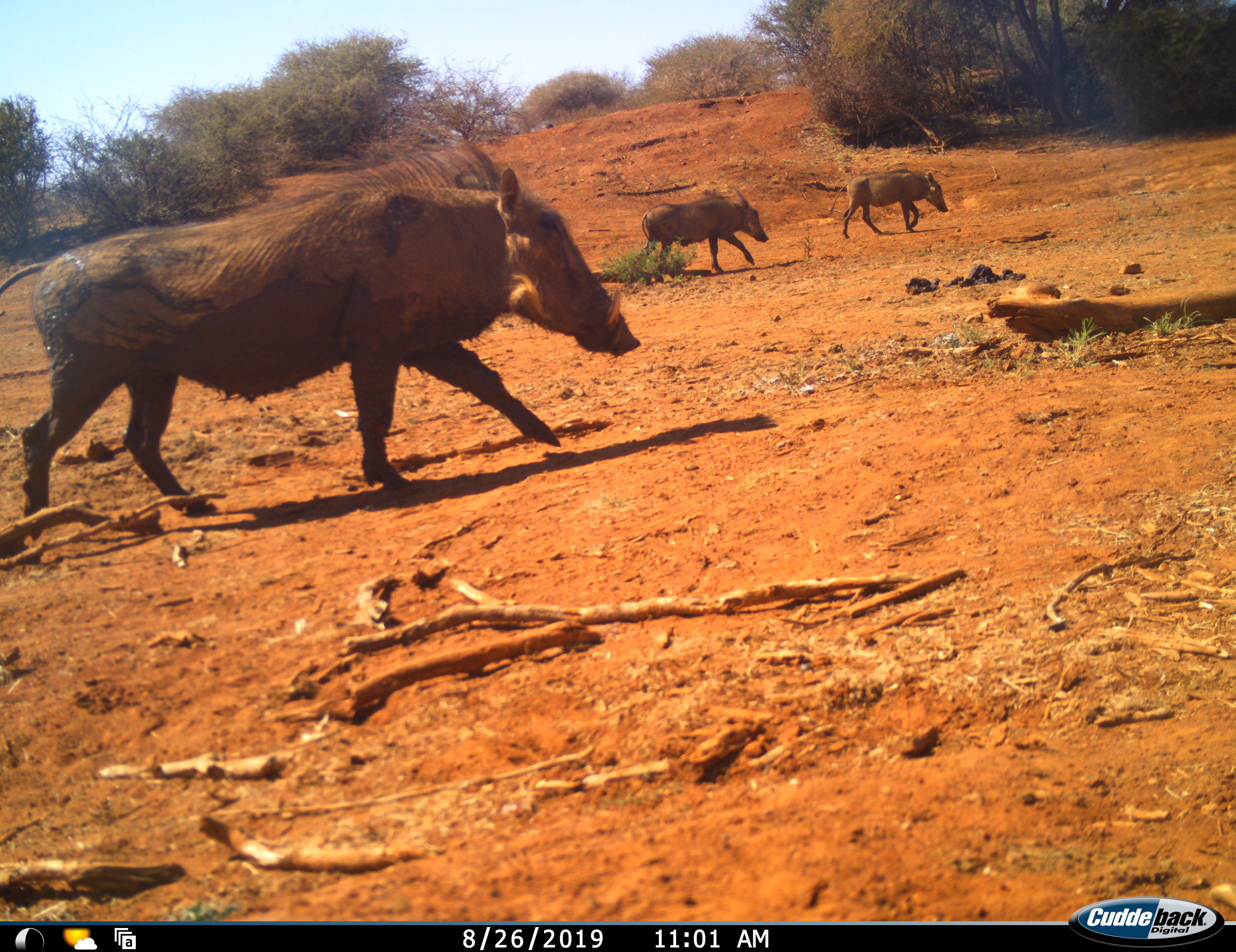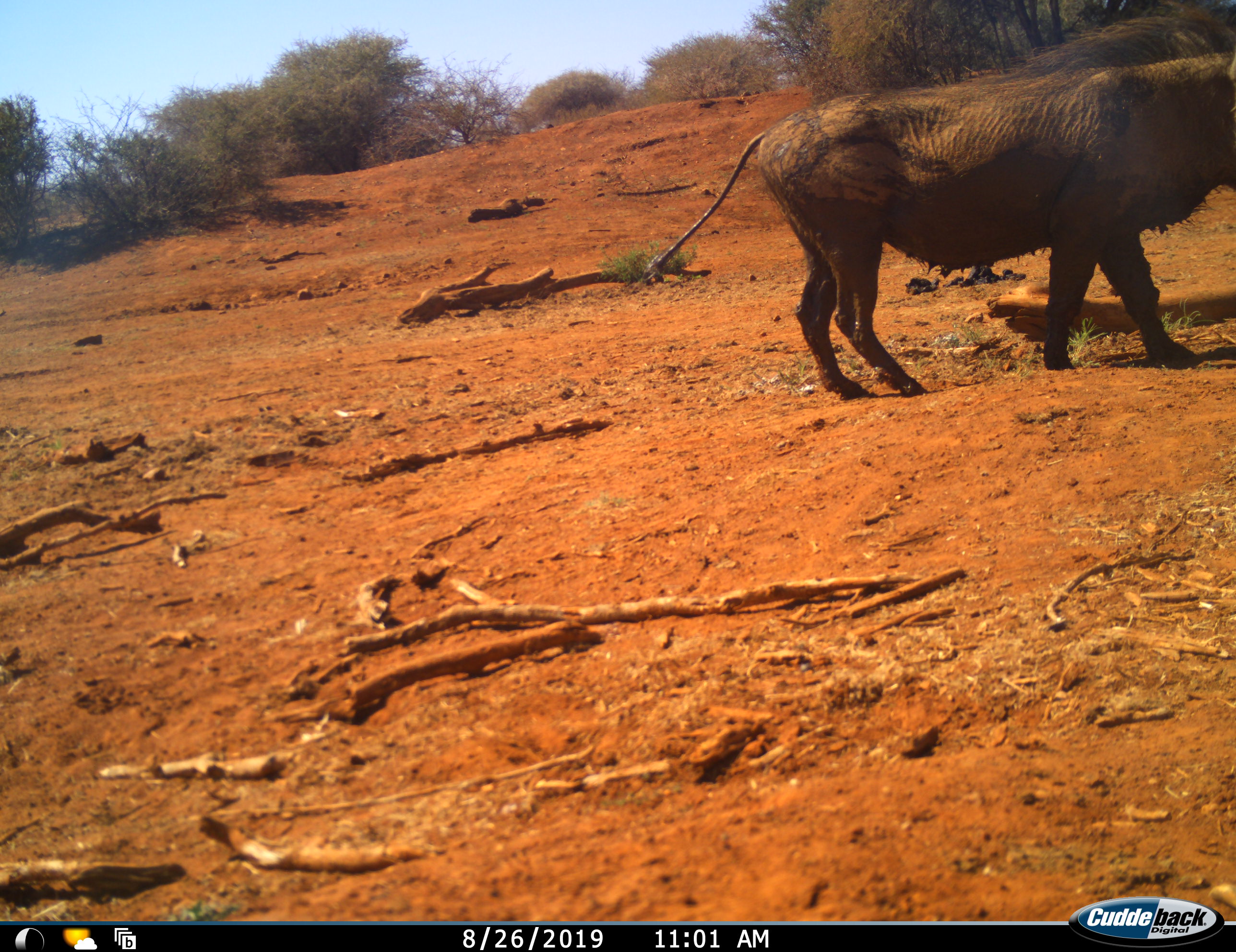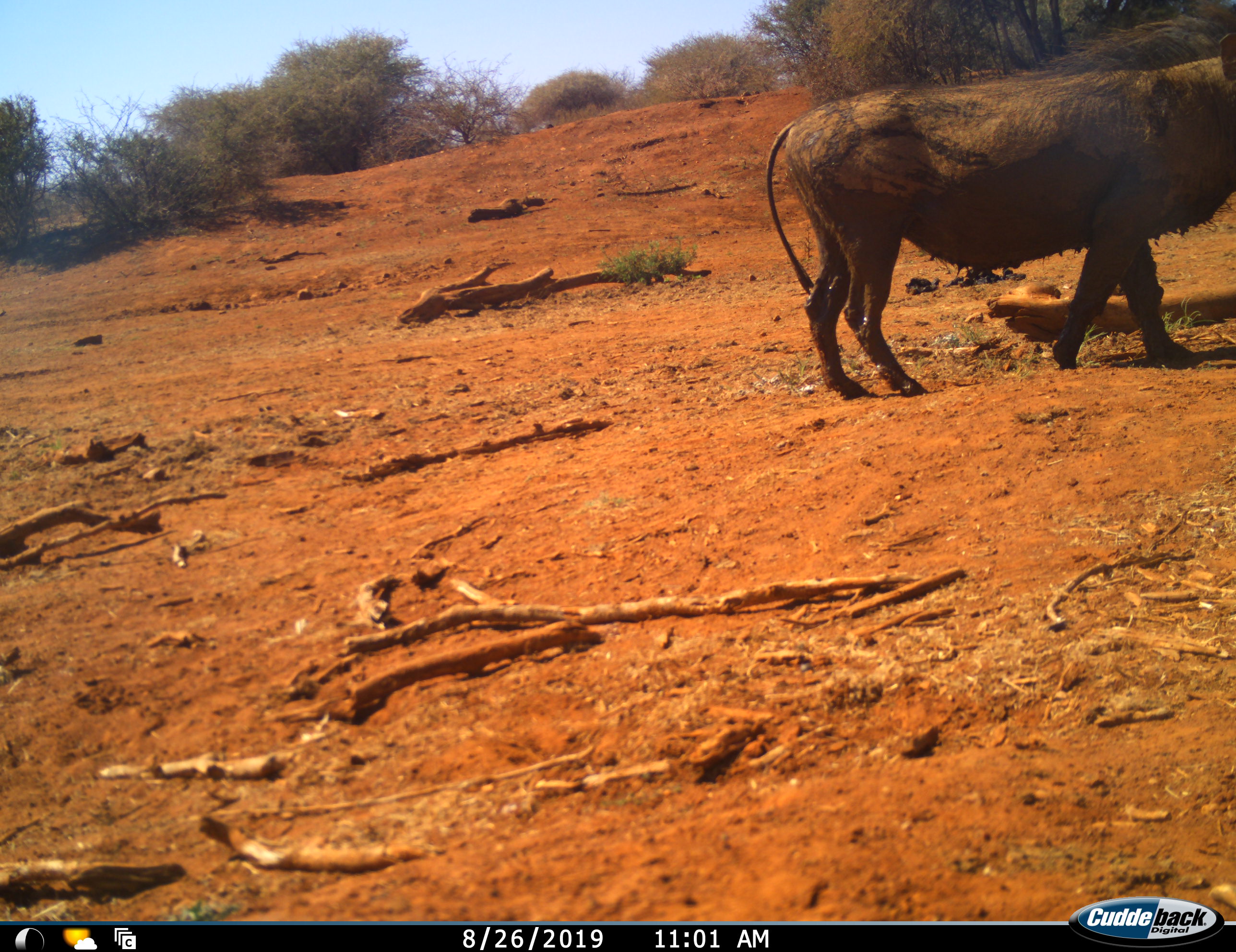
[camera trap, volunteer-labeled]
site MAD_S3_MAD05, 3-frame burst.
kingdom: Animalia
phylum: Chordata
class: Mammalia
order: Artiodactyla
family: Suidae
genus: Phacochoerus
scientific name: Phacochoerus africanus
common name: warthog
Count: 3.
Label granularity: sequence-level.